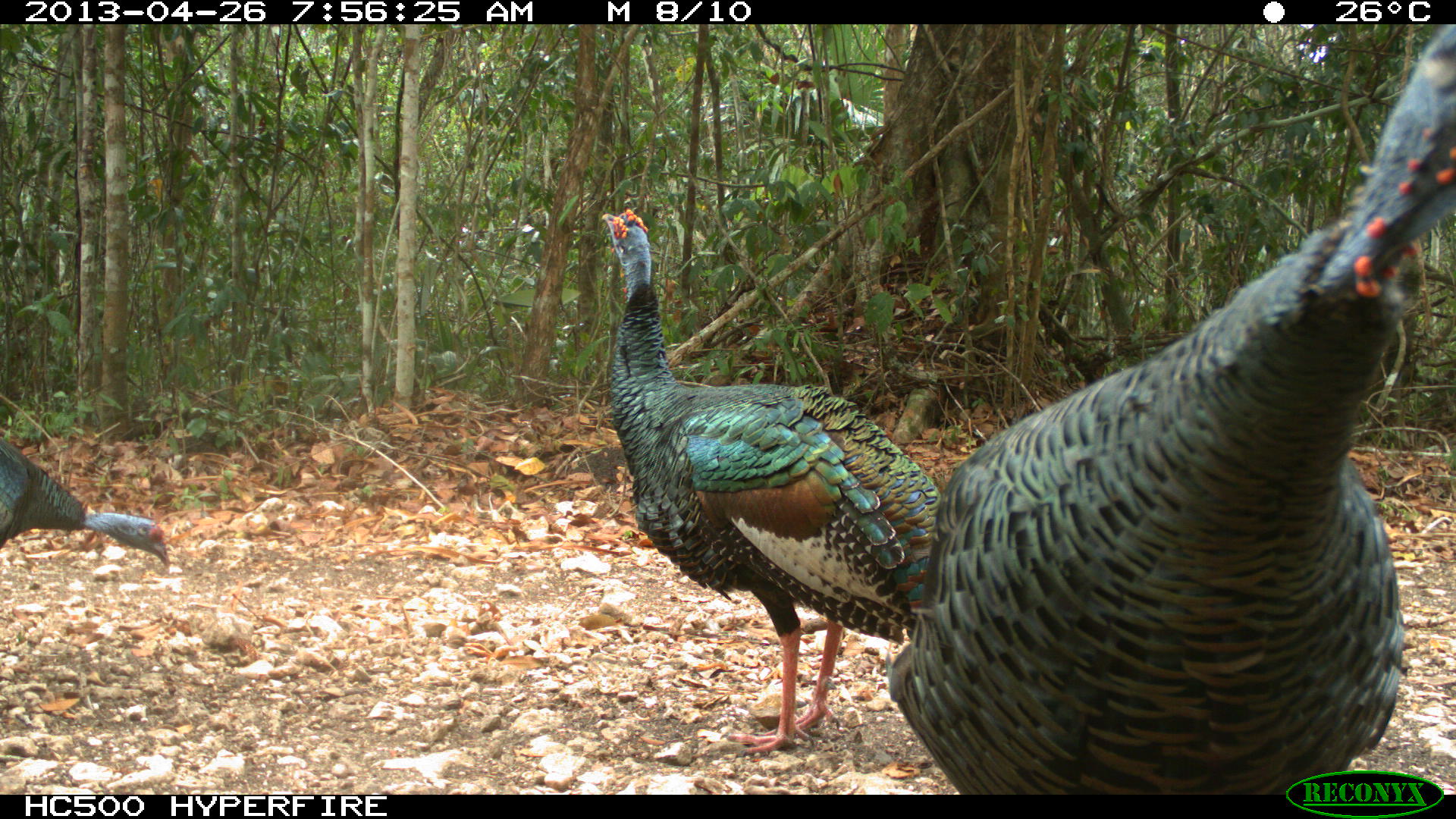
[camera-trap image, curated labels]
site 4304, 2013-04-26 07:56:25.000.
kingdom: Animalia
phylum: Chordata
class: Aves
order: Galliformes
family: Phasianidae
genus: Meleagris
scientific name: Meleagris ocellata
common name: ocellated turkey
Meleagris ocellata (ocellated turkey), count 3.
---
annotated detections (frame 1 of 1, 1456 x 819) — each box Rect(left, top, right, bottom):
meleagris ocellata: Rect(886, 24, 1456, 793); Rect(600, 206, 940, 754); Rect(0, 437, 171, 568)